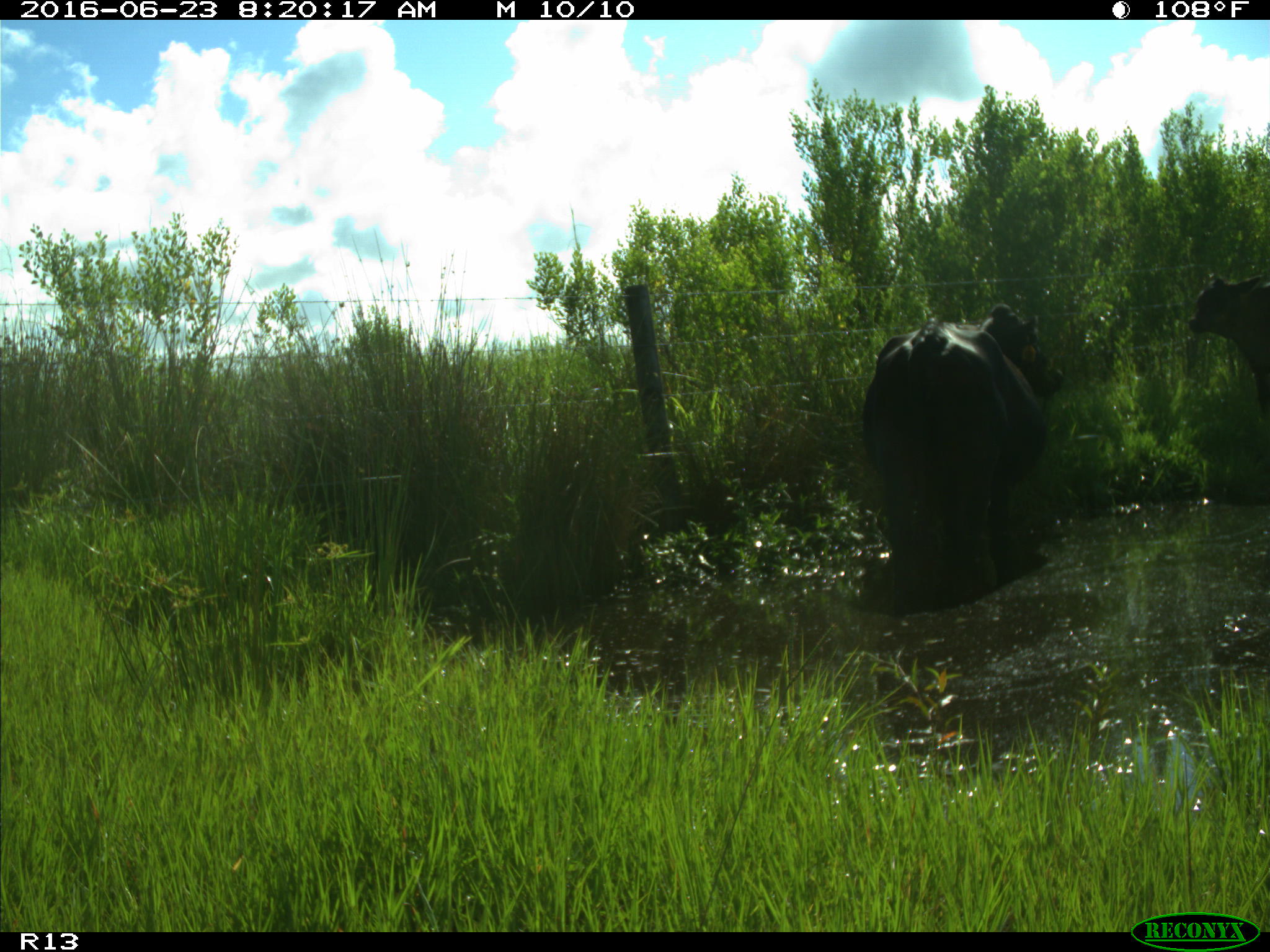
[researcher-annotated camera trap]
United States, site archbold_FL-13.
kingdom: Animalia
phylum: Chordata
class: Mammalia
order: Artiodactyla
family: Bovidae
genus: Bos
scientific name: Bos taurus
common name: domestic cow